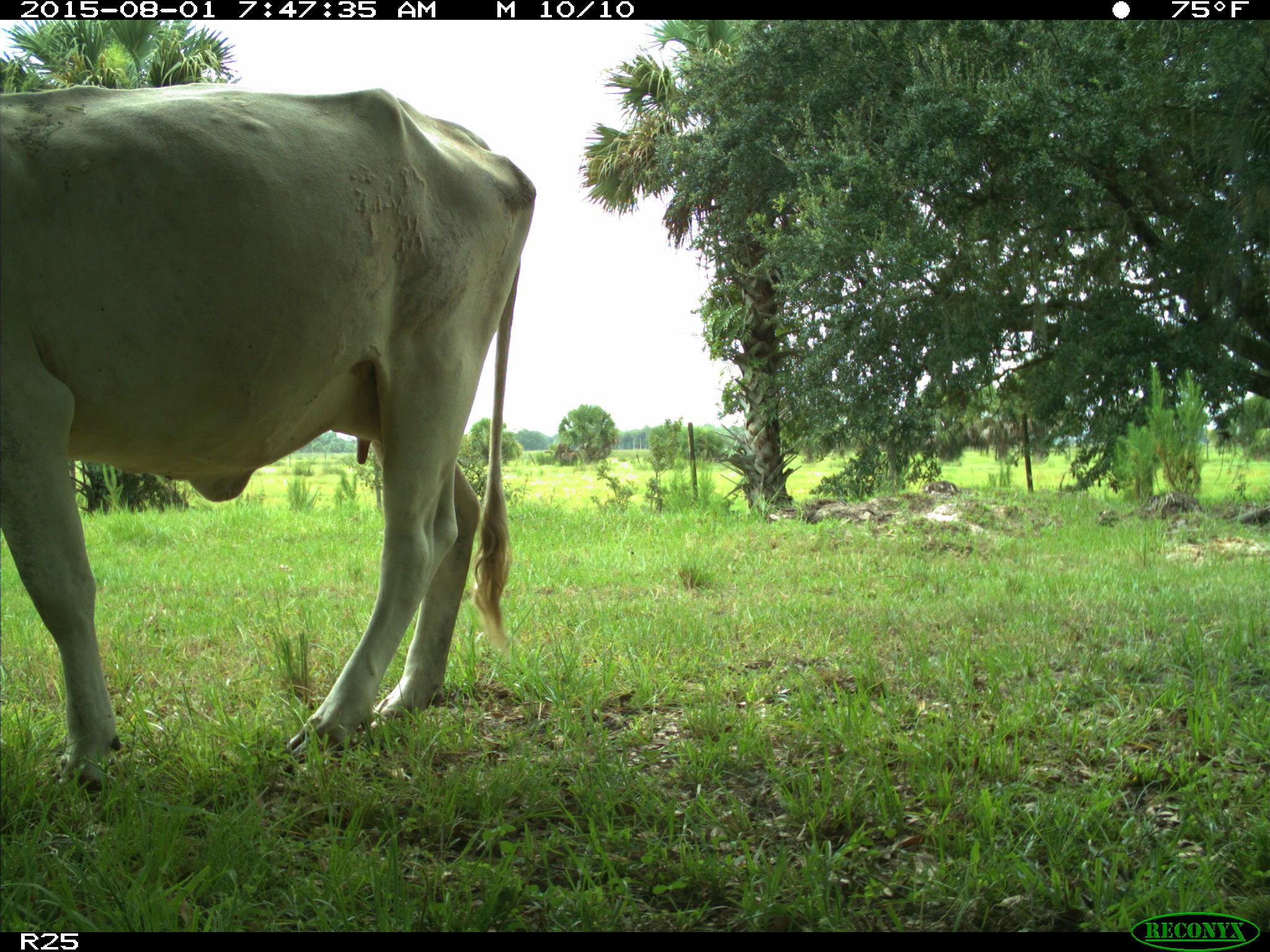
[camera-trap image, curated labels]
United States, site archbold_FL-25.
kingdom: Animalia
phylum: Chordata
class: Mammalia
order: Artiodactyla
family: Bovidae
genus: Bos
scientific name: Bos taurus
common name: domestic cow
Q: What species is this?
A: Bos taurus (domestic cow).